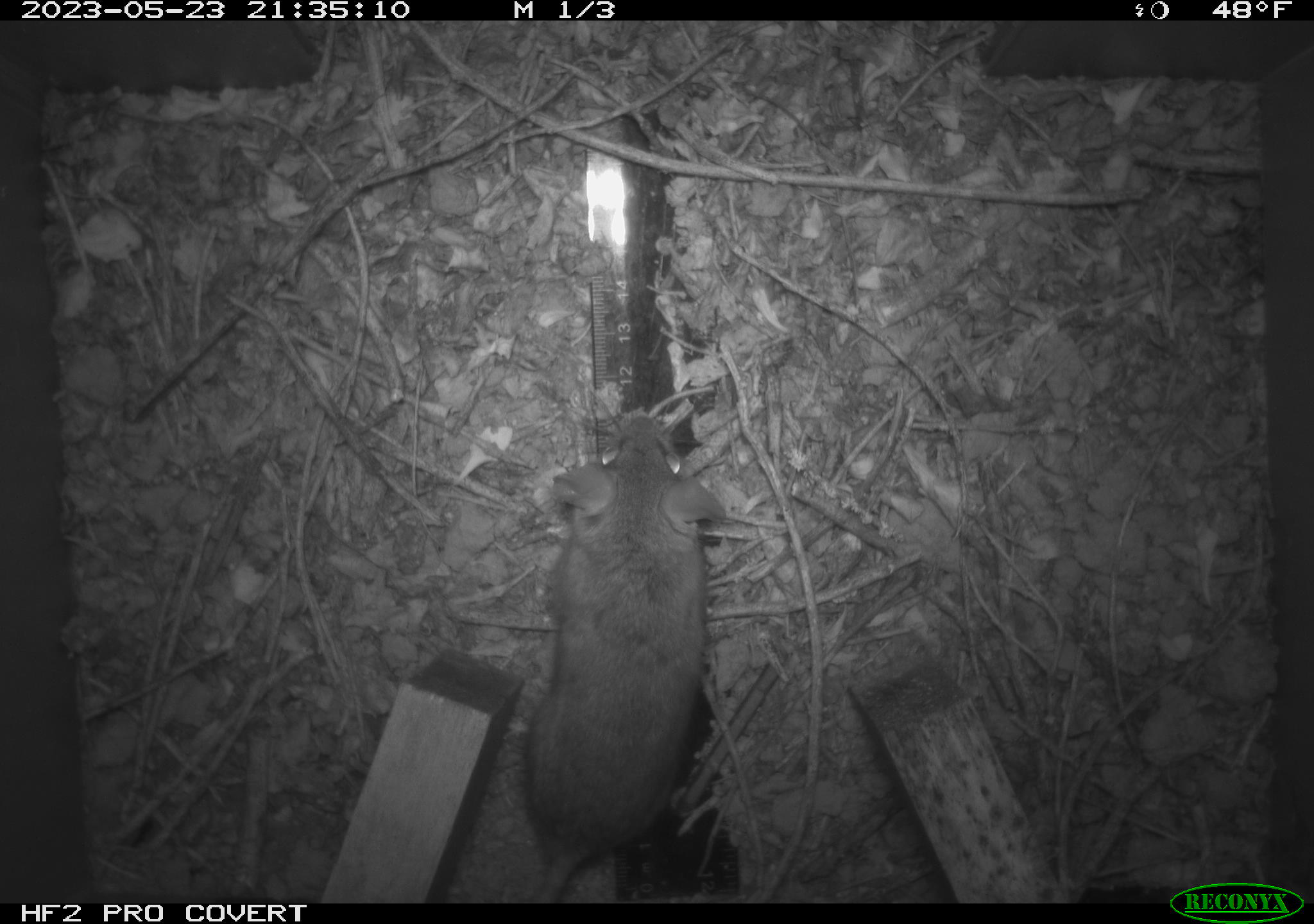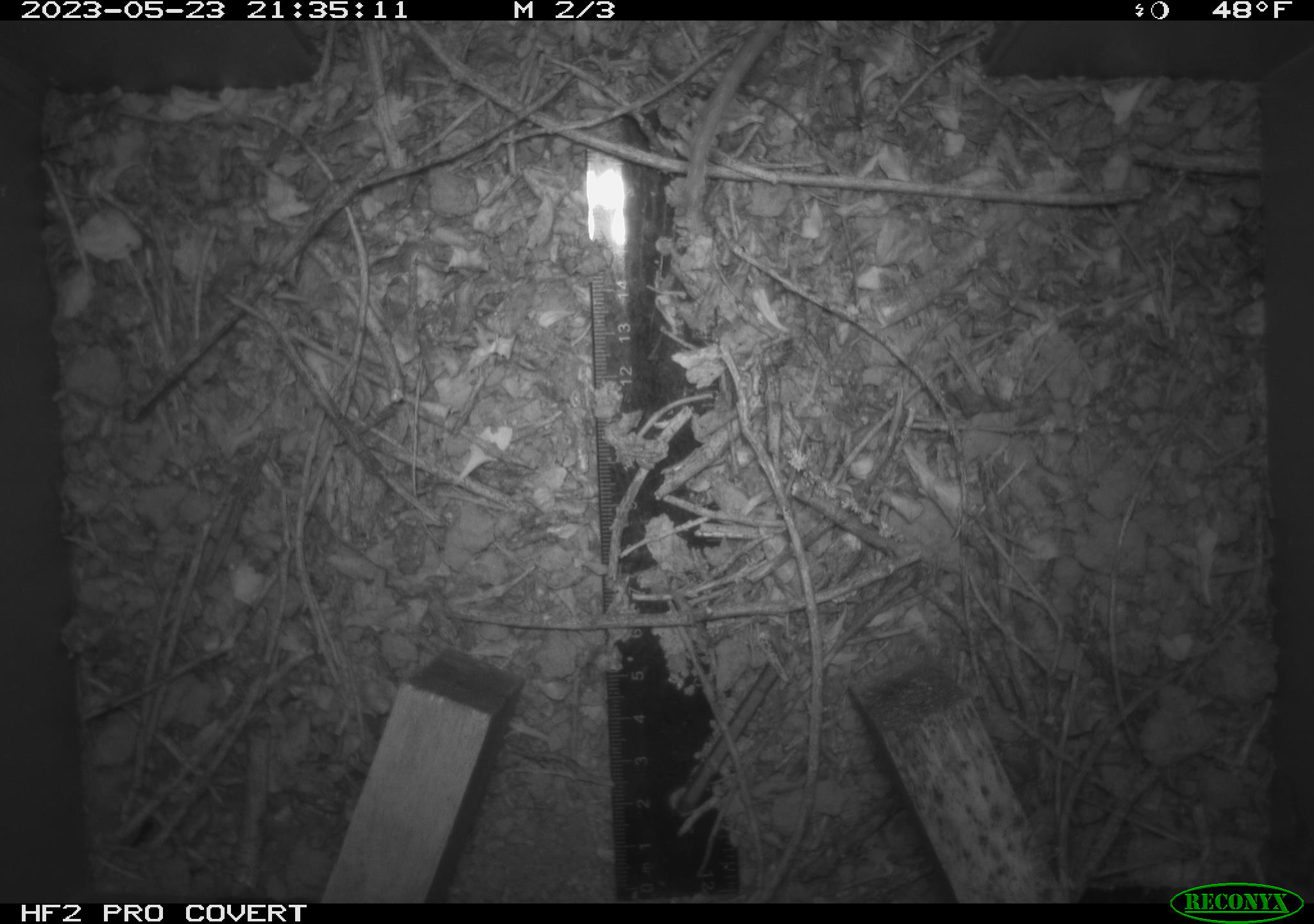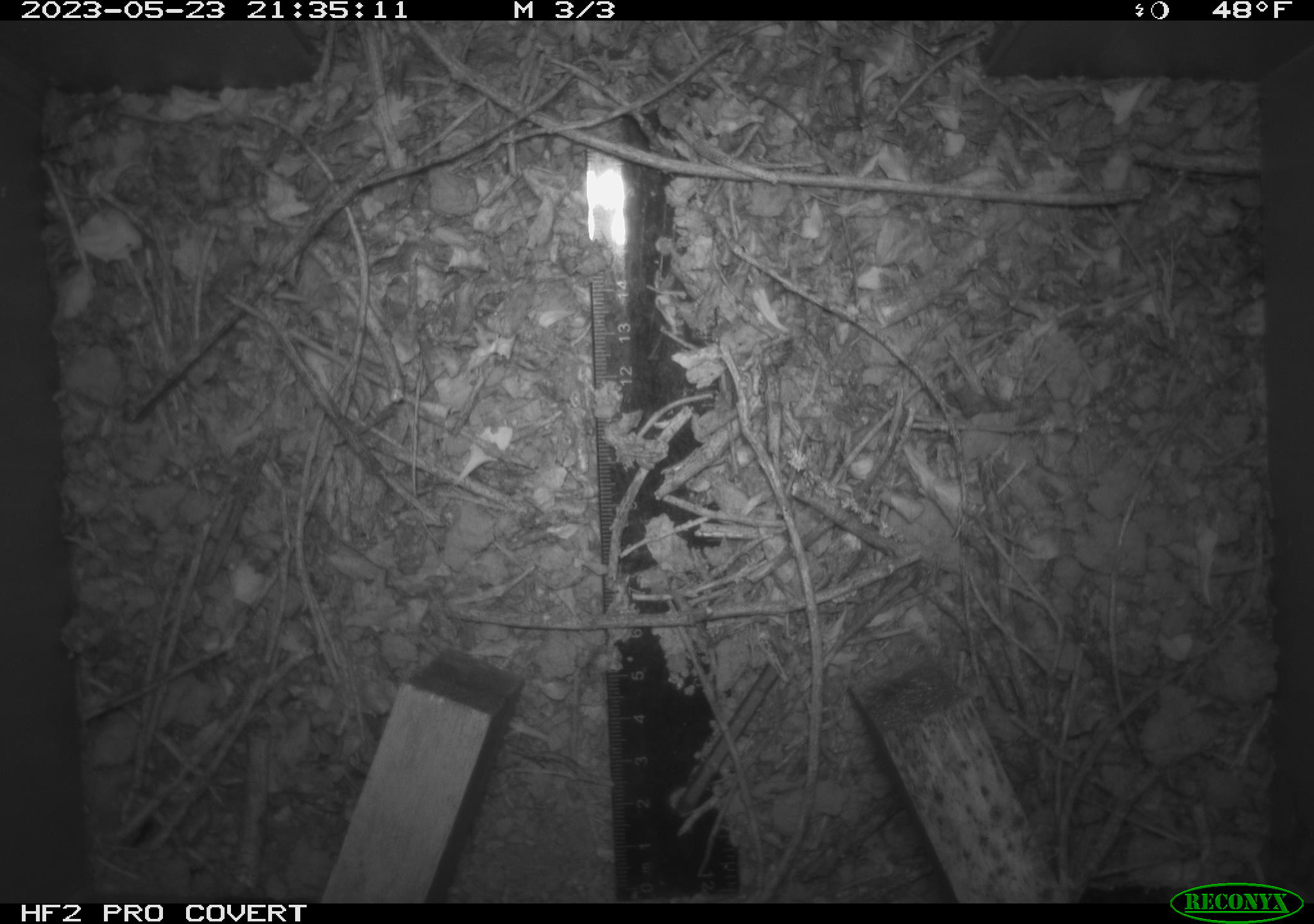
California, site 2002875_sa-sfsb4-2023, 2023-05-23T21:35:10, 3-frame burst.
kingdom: Animalia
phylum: Chordata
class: Mammalia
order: Rodentia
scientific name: Rodentia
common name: mouse species